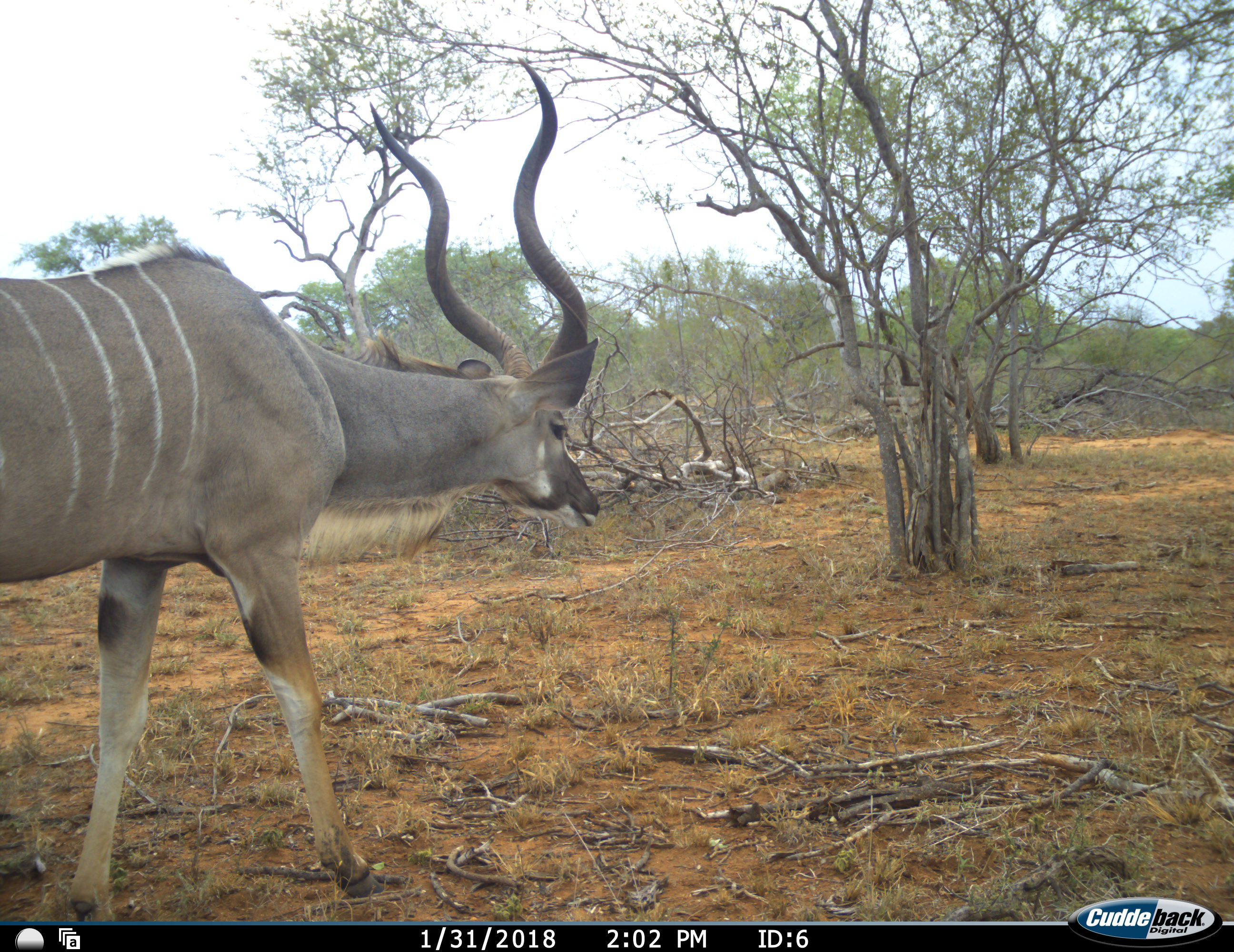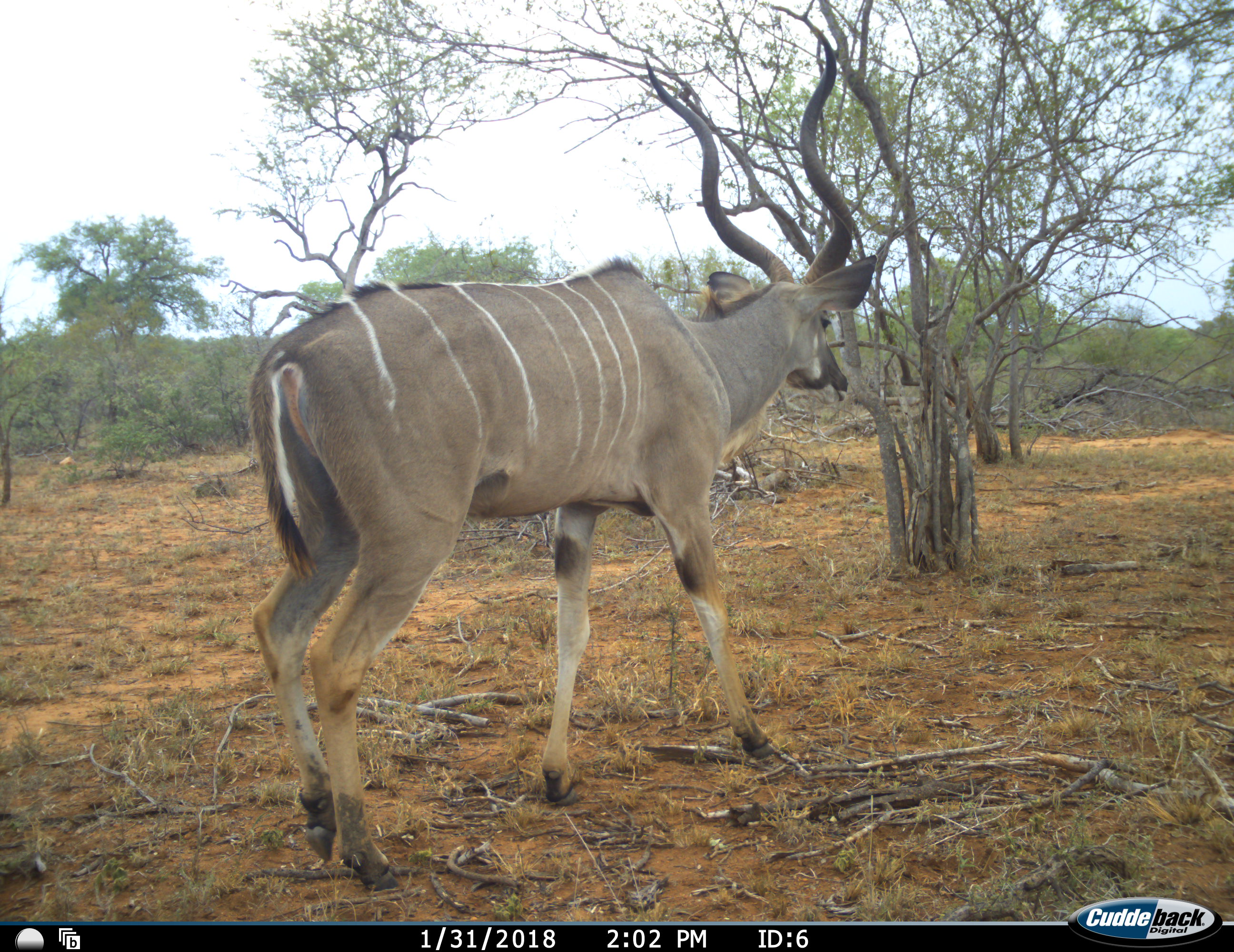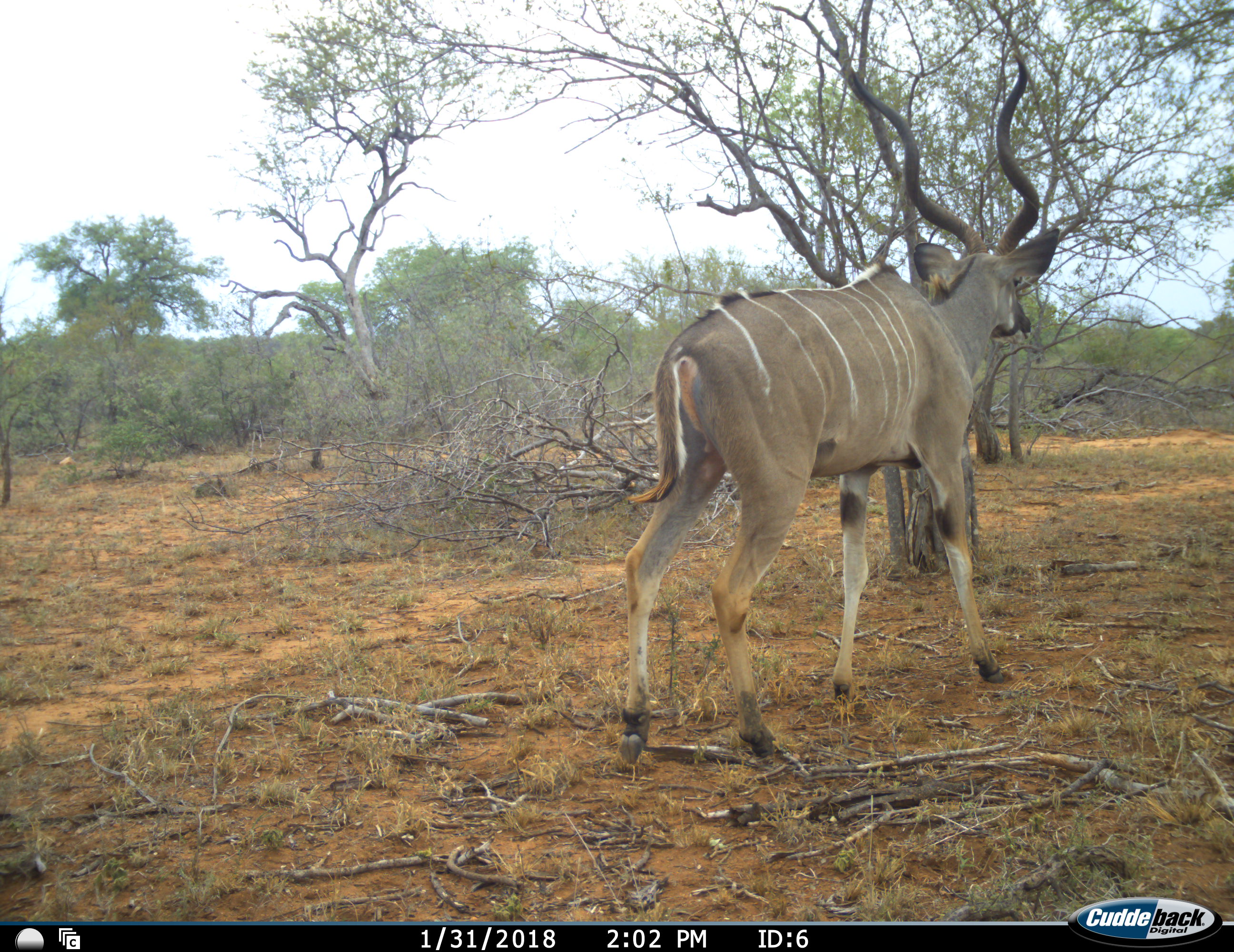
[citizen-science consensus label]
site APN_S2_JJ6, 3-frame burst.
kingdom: Animalia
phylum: Chordata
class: Mammalia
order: Artiodactyla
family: Bovidae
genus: Tragelaphus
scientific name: Tragelaphus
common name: kudu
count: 1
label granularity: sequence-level